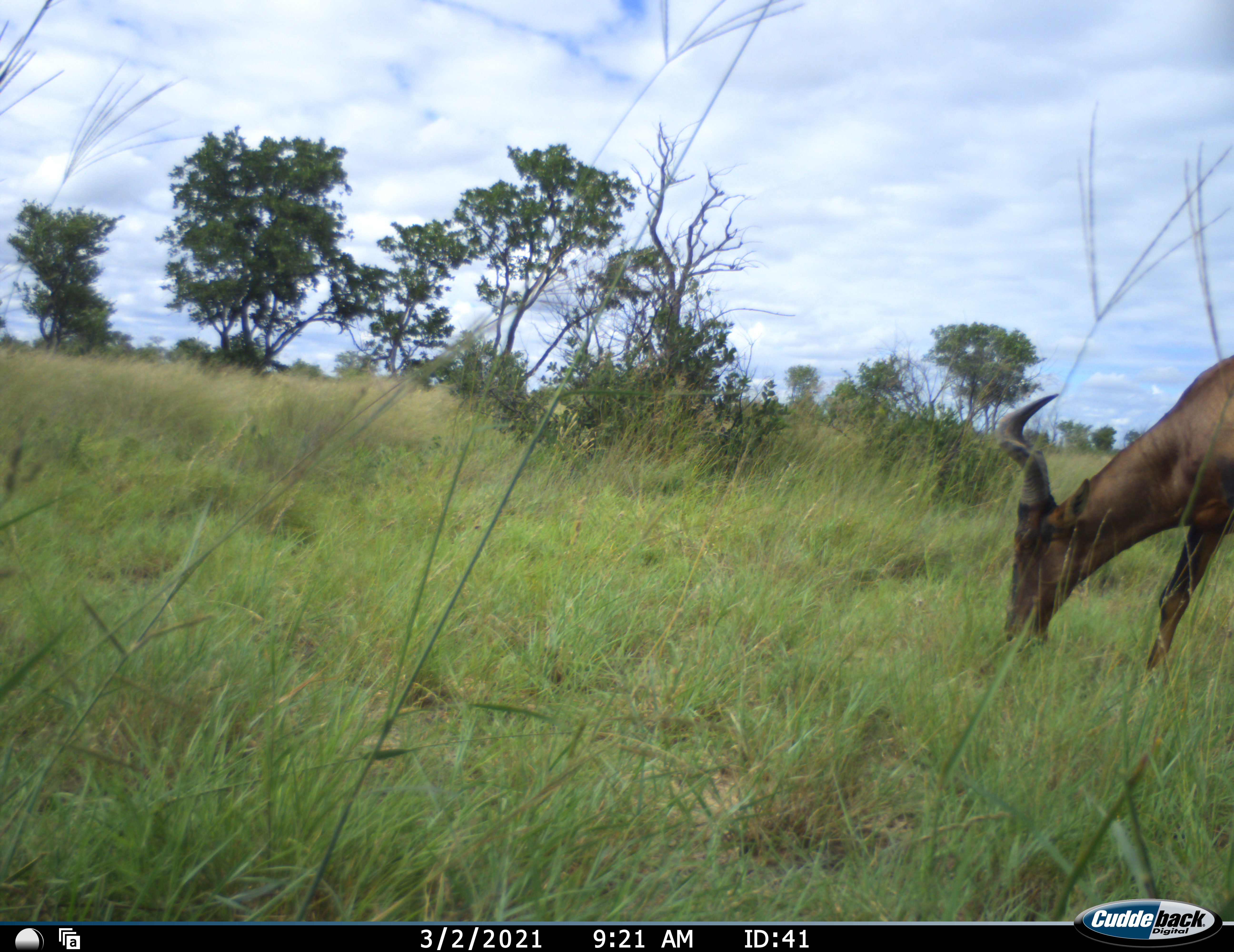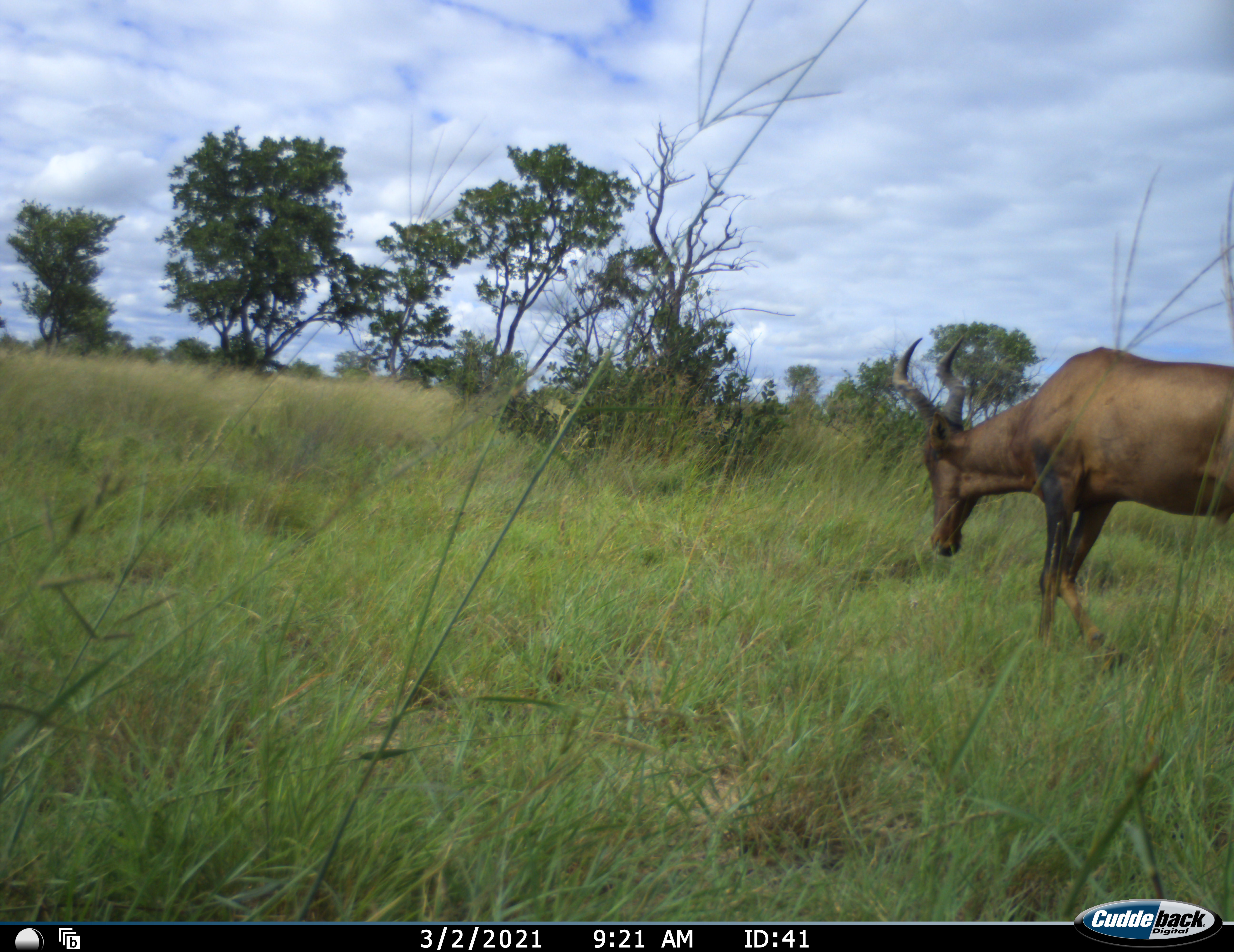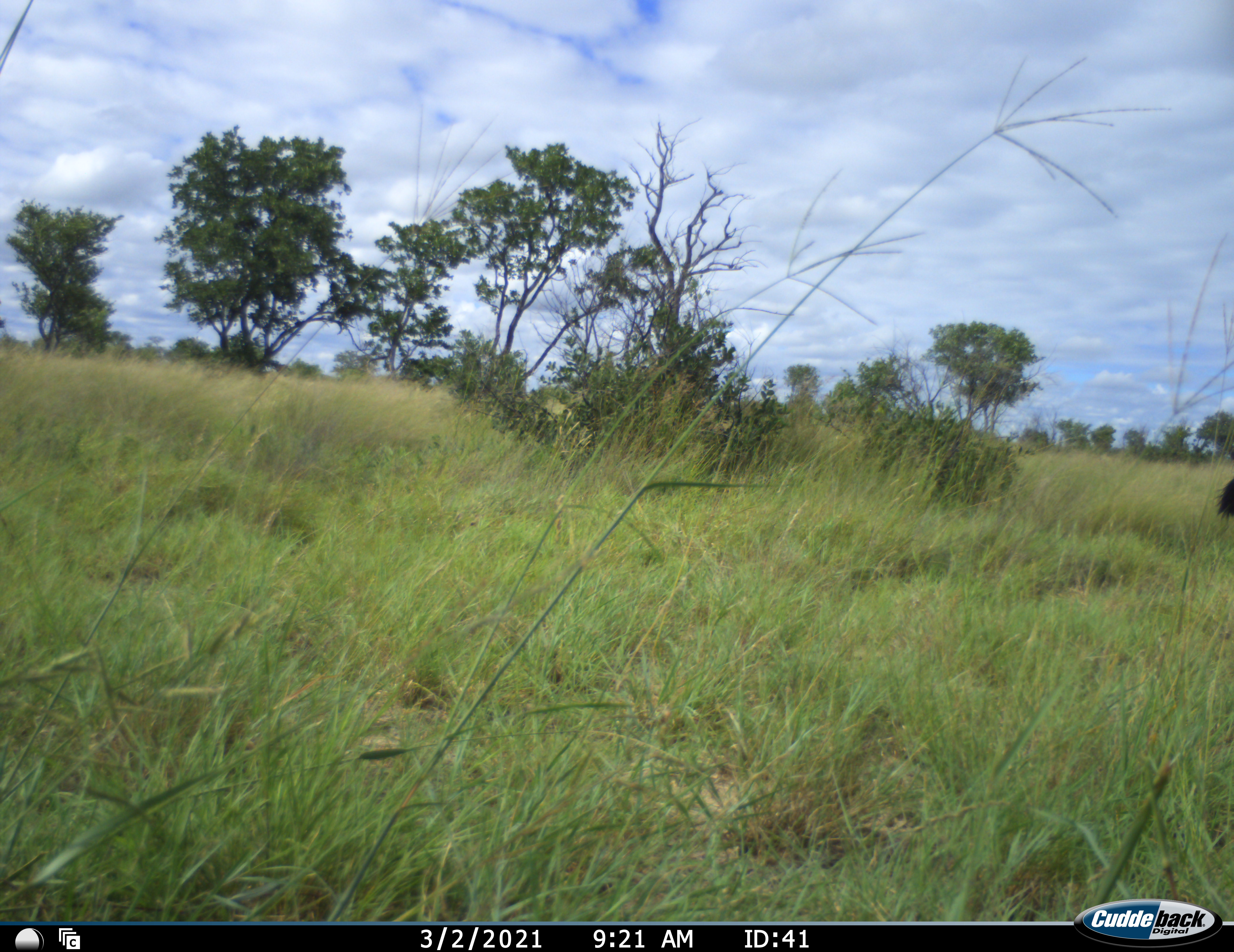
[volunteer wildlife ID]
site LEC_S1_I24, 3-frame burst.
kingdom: Animalia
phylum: Chordata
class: Mammalia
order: Artiodactyla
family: Bovidae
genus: Alcelaphus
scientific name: Alcelaphus buselaphus caama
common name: red hartebeest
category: hartebeestred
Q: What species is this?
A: Hartebeestred (red hartebeest) (Alcelaphus buselaphus caama).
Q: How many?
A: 1.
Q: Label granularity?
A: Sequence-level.